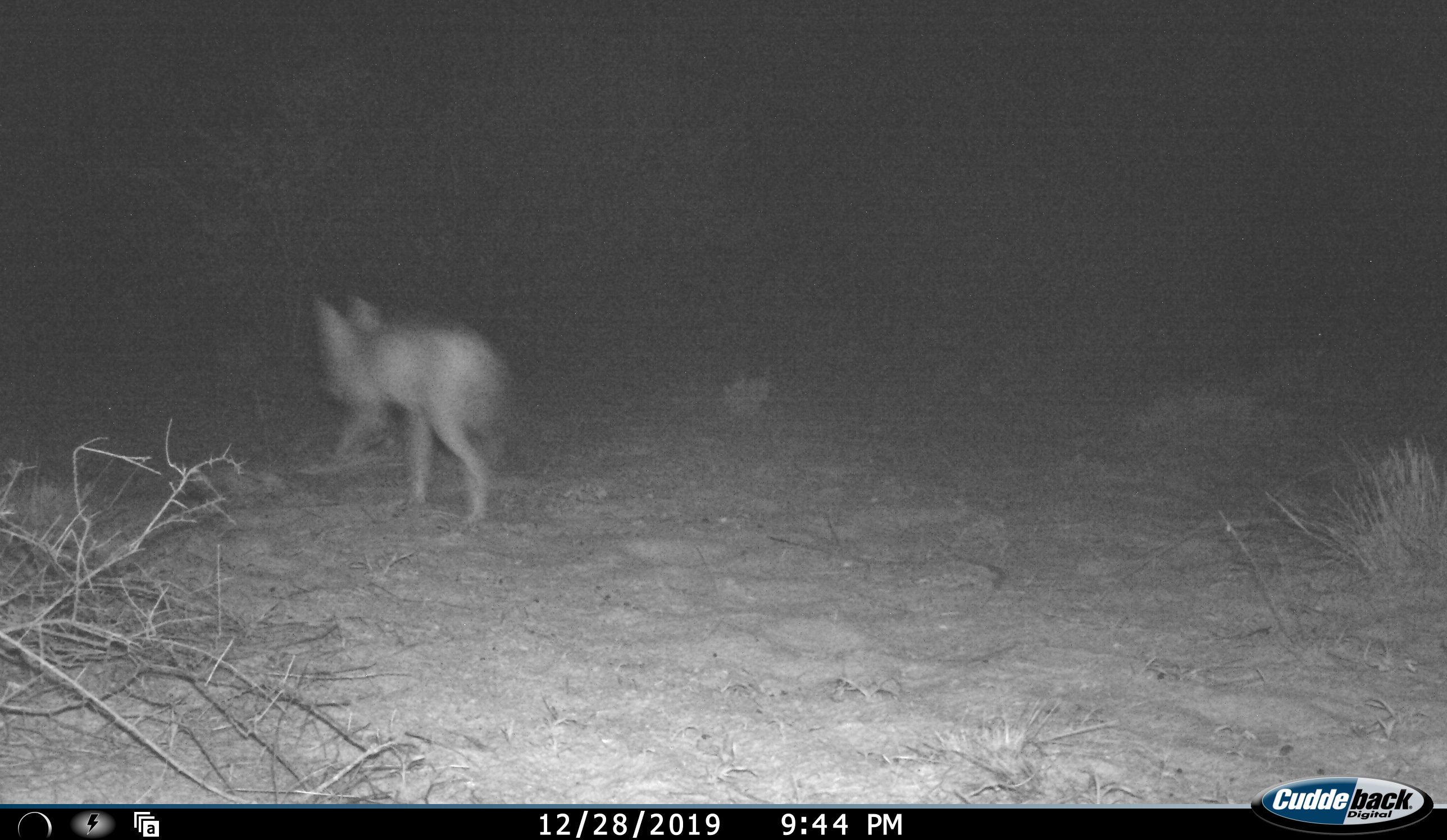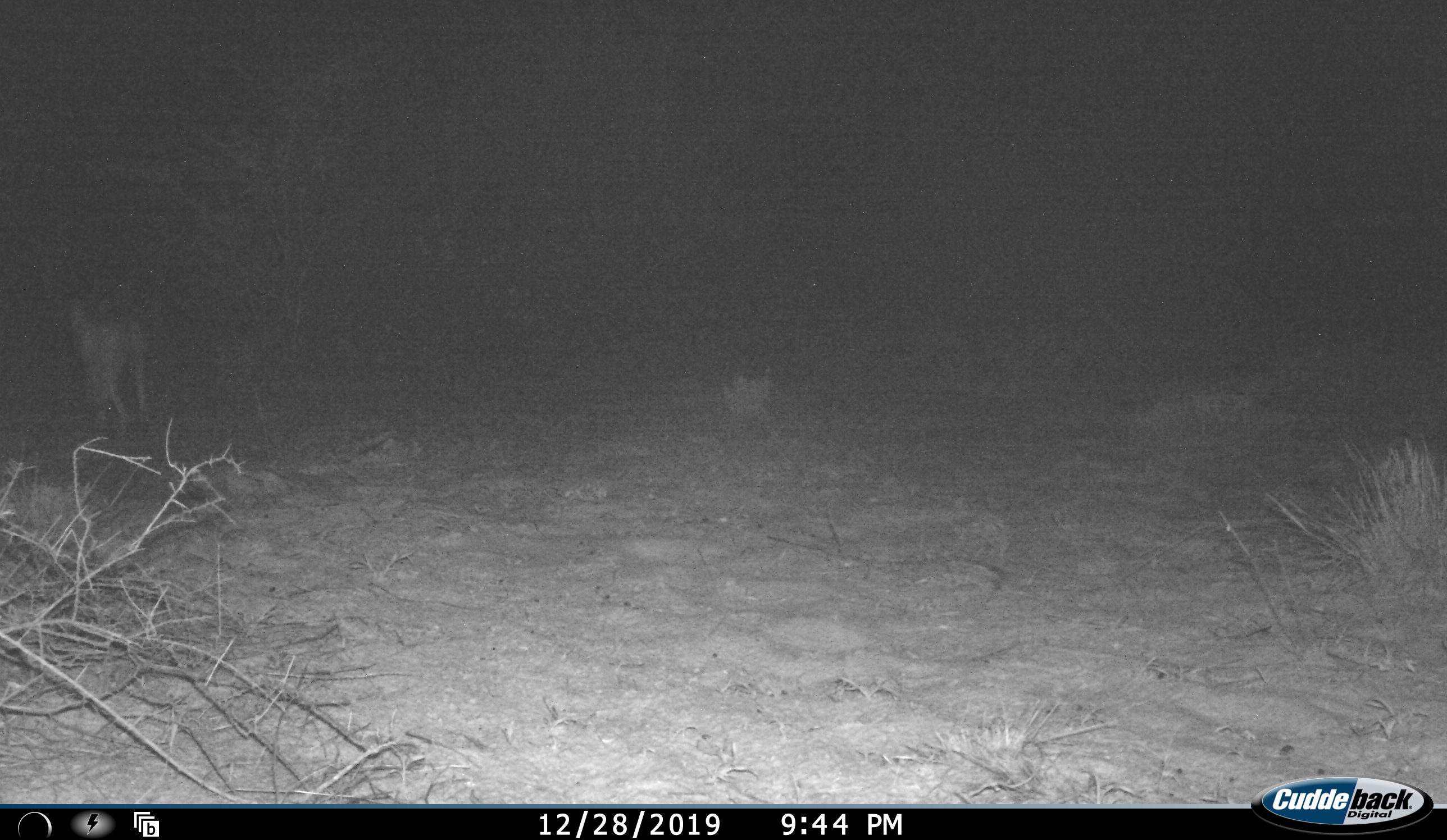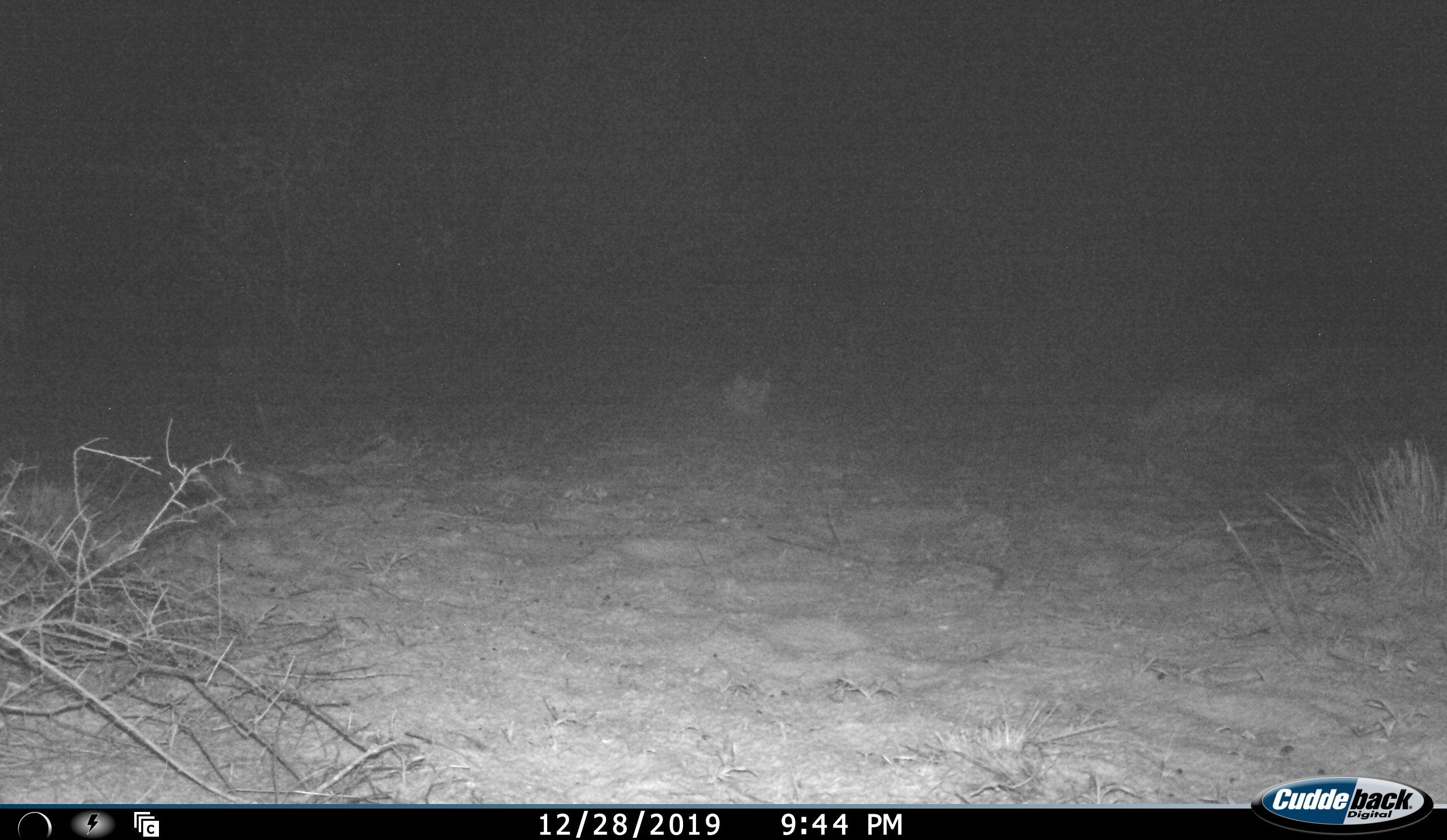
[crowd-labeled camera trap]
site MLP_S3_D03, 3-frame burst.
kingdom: Animalia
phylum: Chordata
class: Mammalia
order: Carnivora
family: Canidae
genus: Lupulella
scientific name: Lupulella mesomelas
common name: black-backed jackal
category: jackalblackbacked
Jackalblackbacked (black-backed jackal) (Lupulella mesomelas), count 1. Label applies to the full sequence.